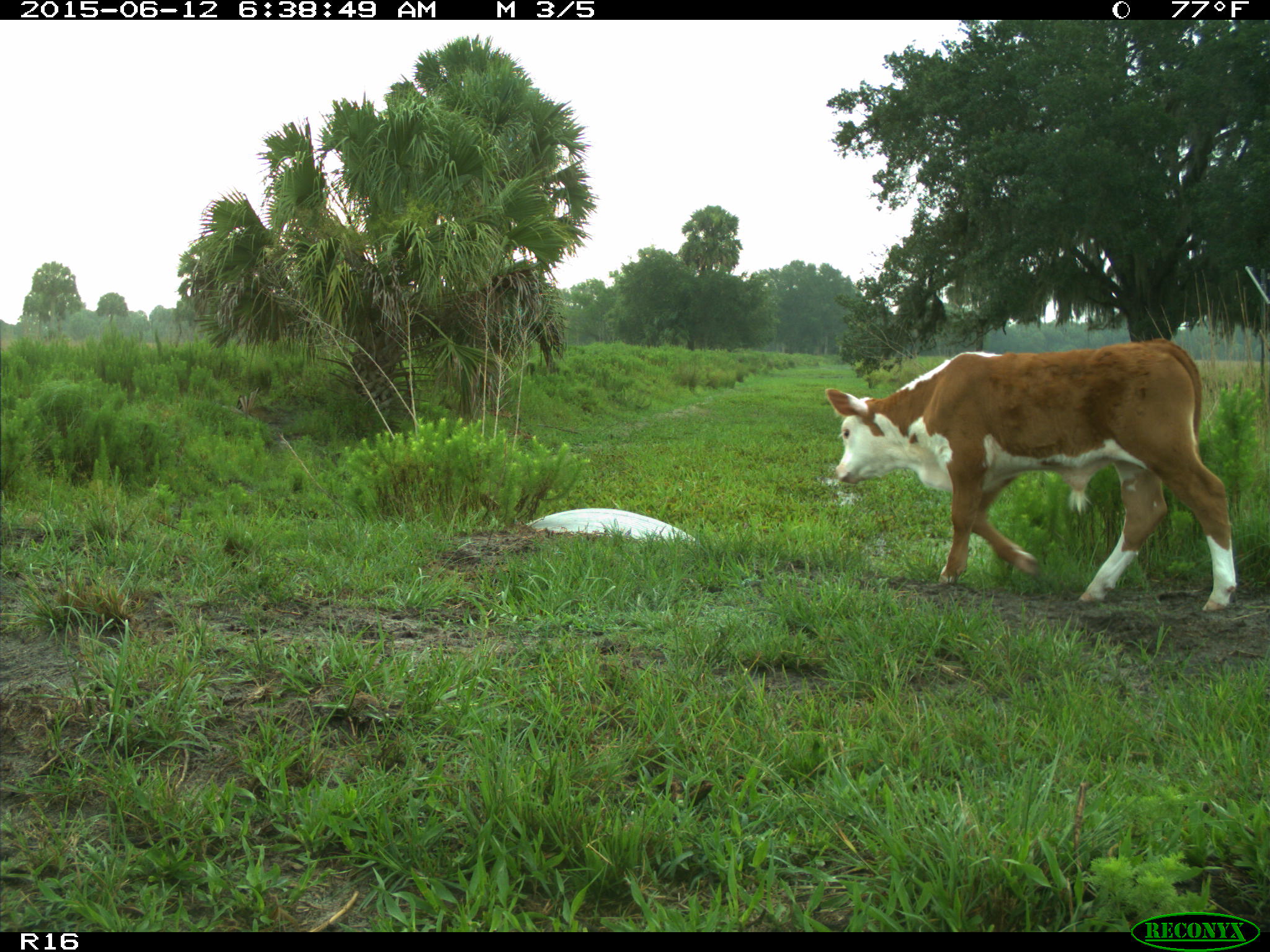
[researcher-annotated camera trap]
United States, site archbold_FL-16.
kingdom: Animalia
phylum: Chordata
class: Mammalia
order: Artiodactyla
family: Bovidae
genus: Bos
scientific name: Bos taurus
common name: domestic cow